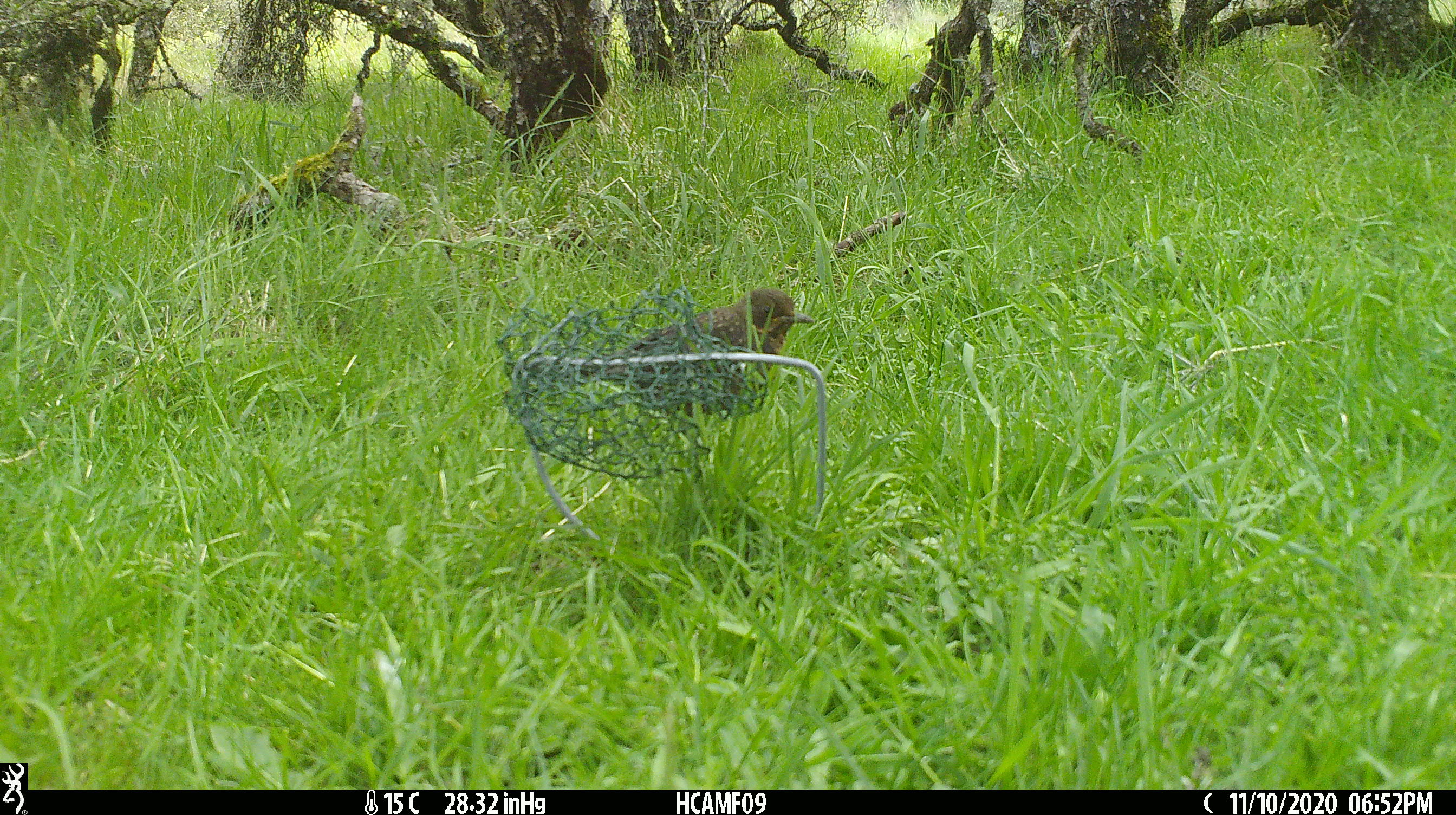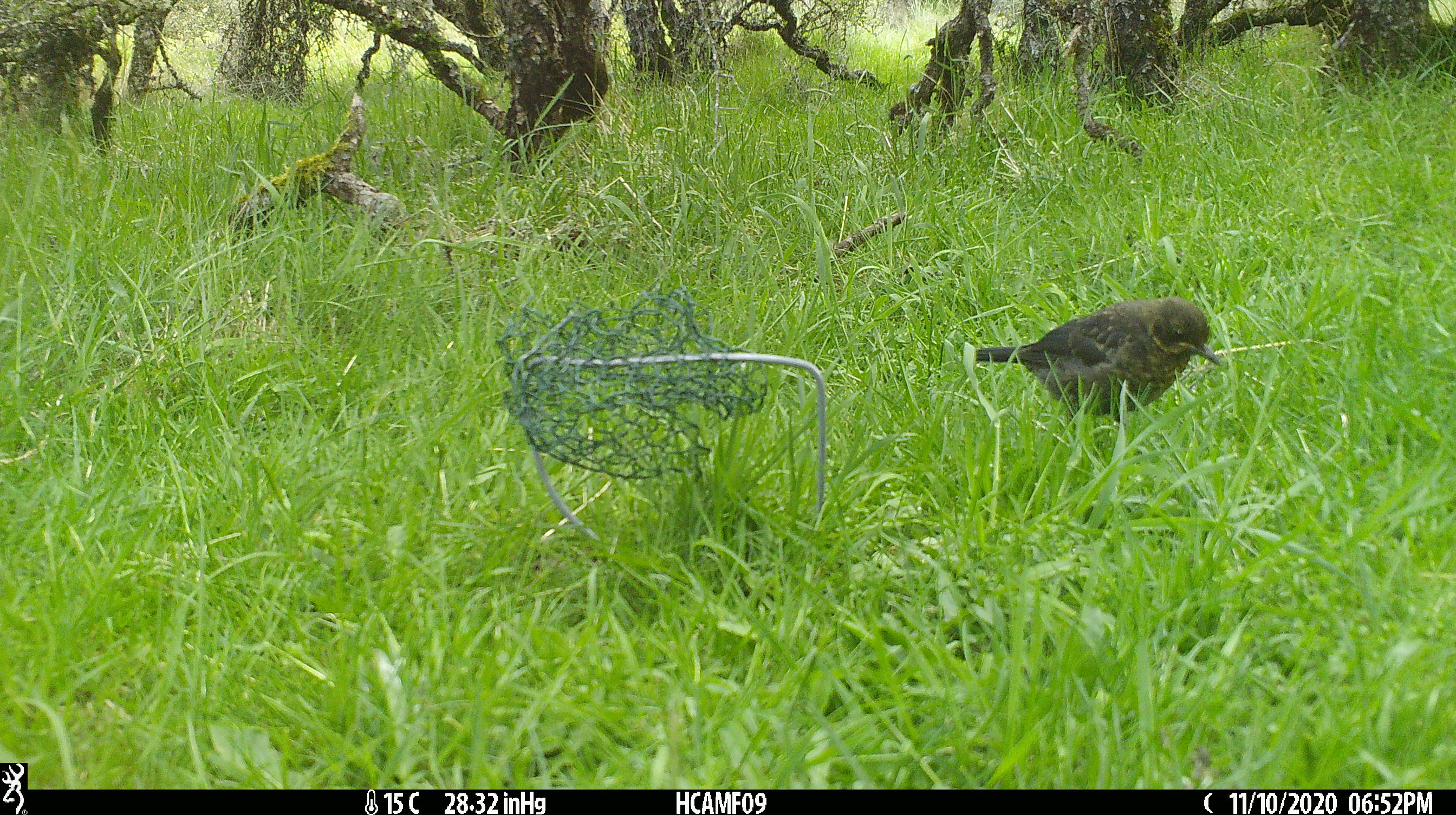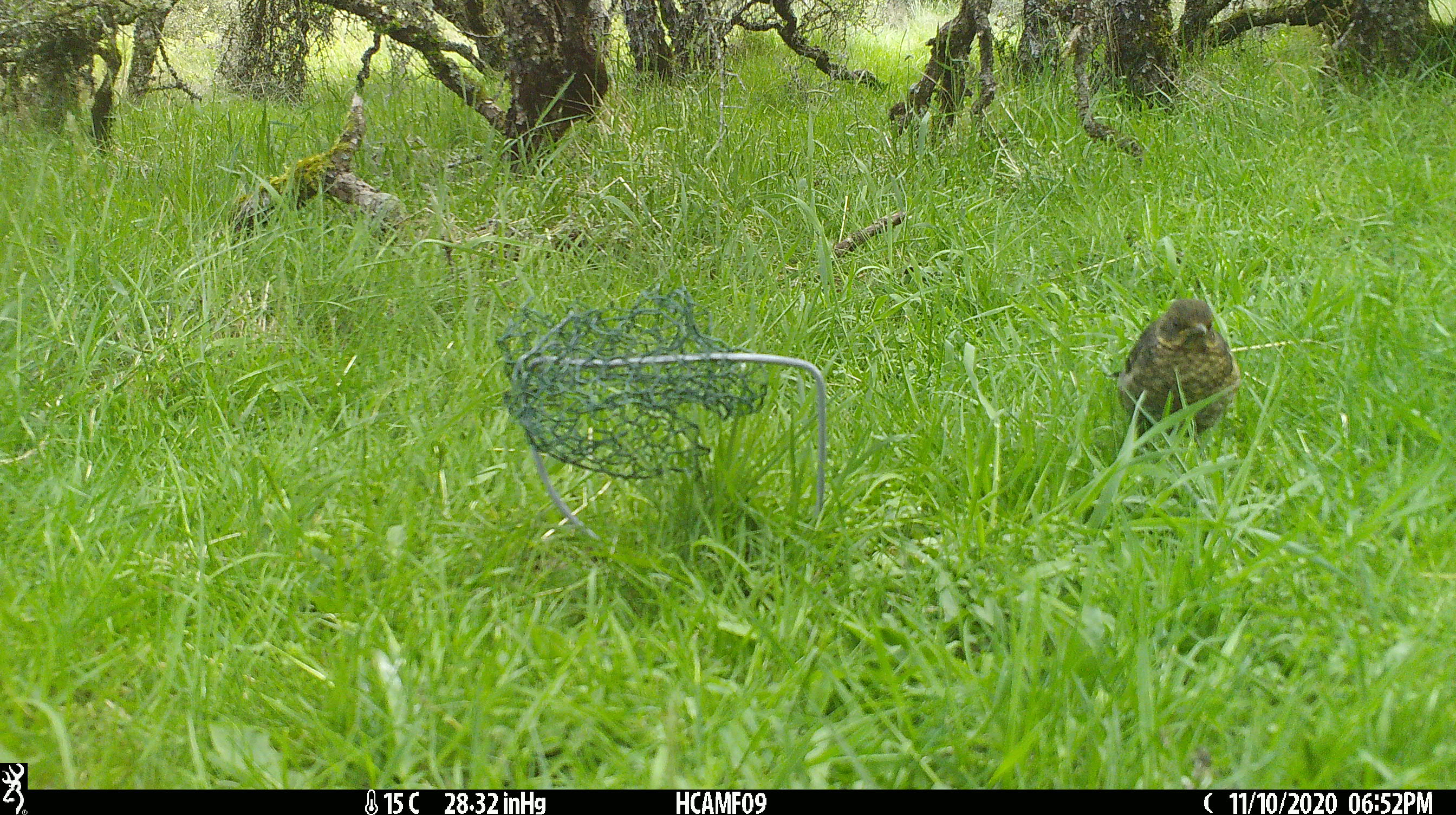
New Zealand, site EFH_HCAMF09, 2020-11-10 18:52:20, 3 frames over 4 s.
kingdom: Animalia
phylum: Chordata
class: Aves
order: Passeriformes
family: Turdidae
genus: Turdus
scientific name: Turdus merula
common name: eurasian blackbird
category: blackbird